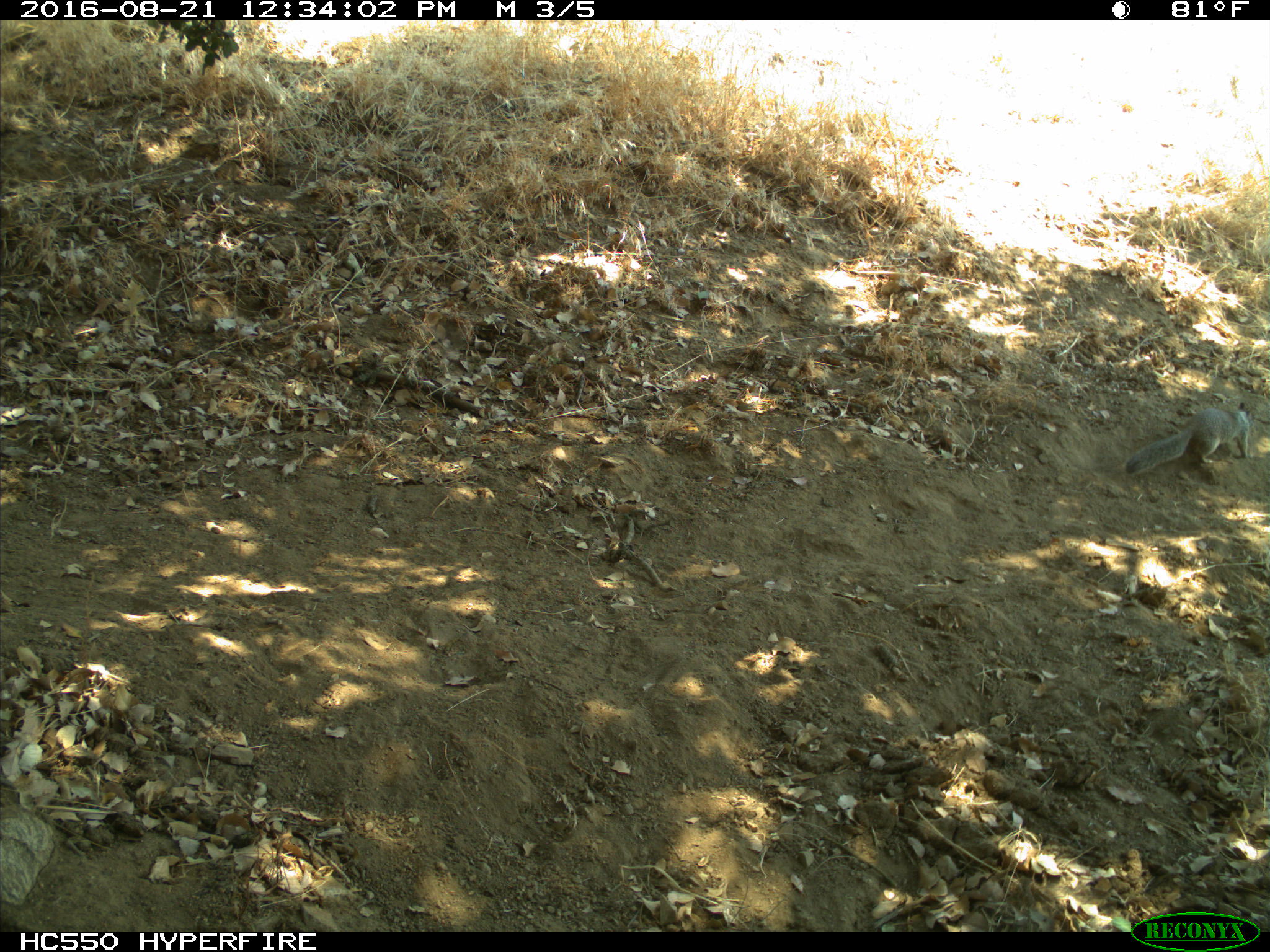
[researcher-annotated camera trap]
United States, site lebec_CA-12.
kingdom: Animalia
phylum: Chordata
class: Mammalia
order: Rodentia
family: Sciuridae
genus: Otospermophilus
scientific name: Otospermophilus beecheyi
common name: california ground squirrel